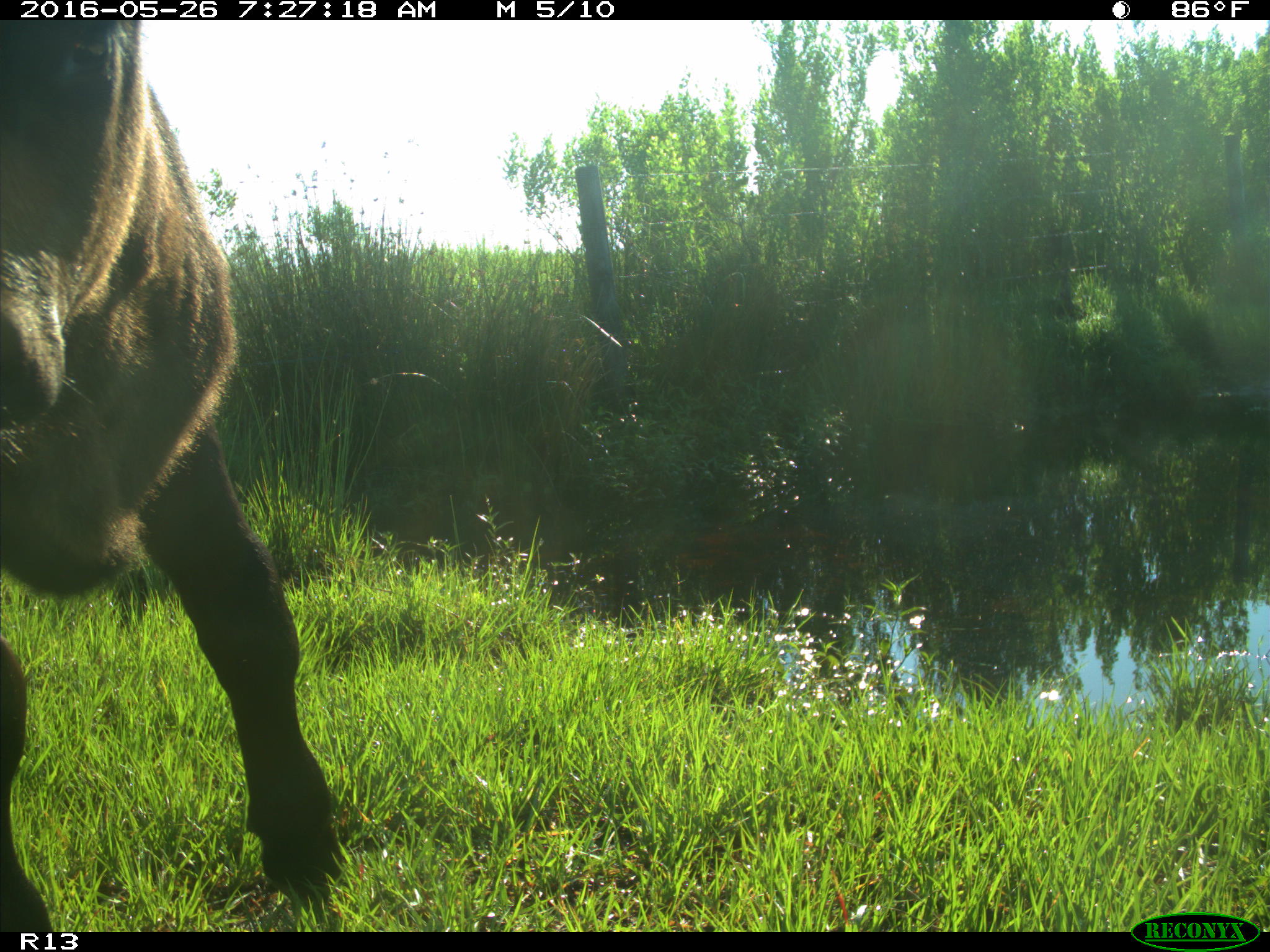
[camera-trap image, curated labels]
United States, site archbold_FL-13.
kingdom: Animalia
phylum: Chordata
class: Mammalia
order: Artiodactyla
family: Bovidae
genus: Bos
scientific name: Bos taurus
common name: domestic cow